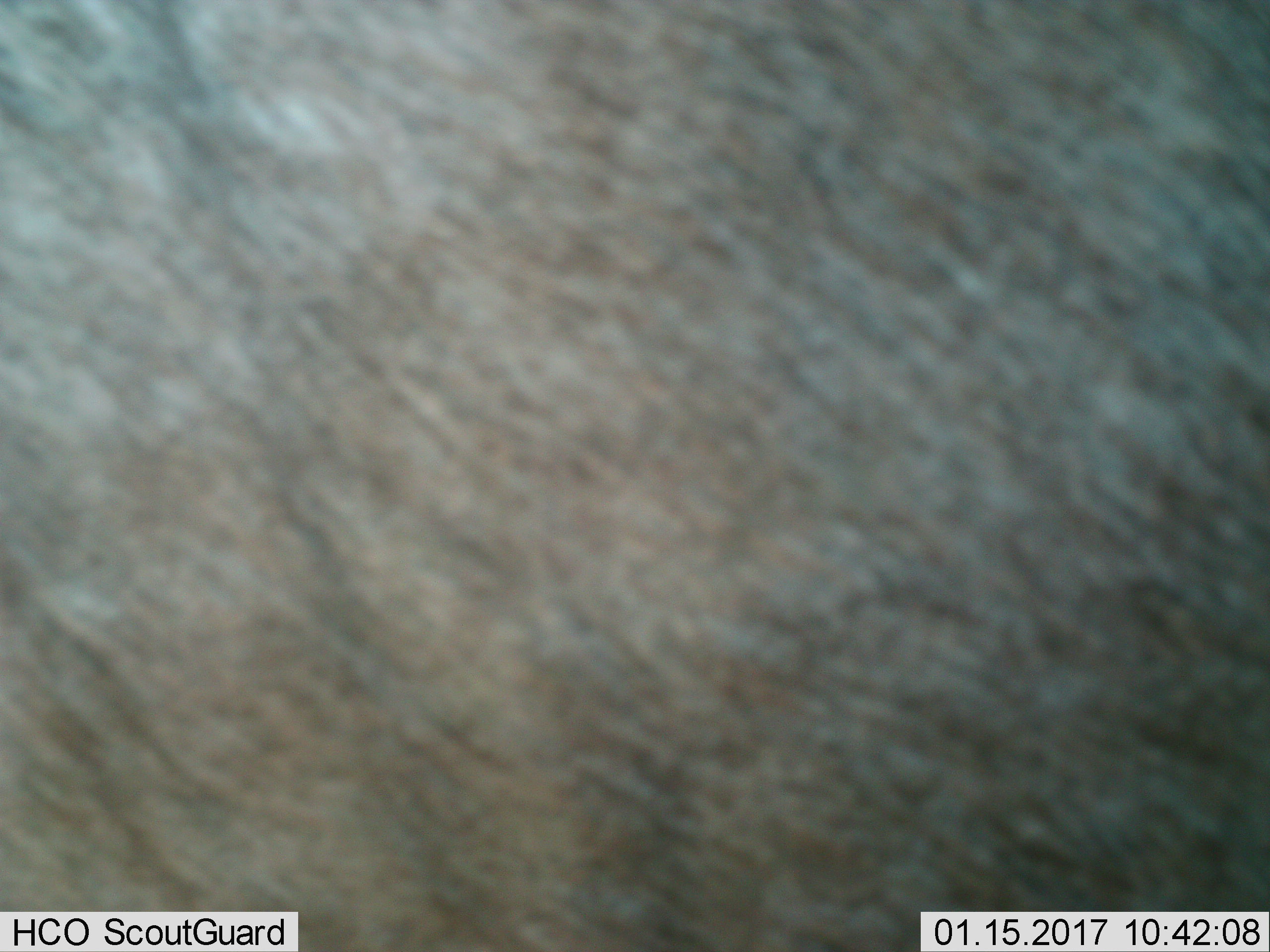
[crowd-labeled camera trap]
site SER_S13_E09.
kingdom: Animalia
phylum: Chordata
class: Mammalia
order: Artiodactyla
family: Bovidae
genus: Connochaetes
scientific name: Connochaetes taurinus taurinus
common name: blue wildebeest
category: wildebeestblue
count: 1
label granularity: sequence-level